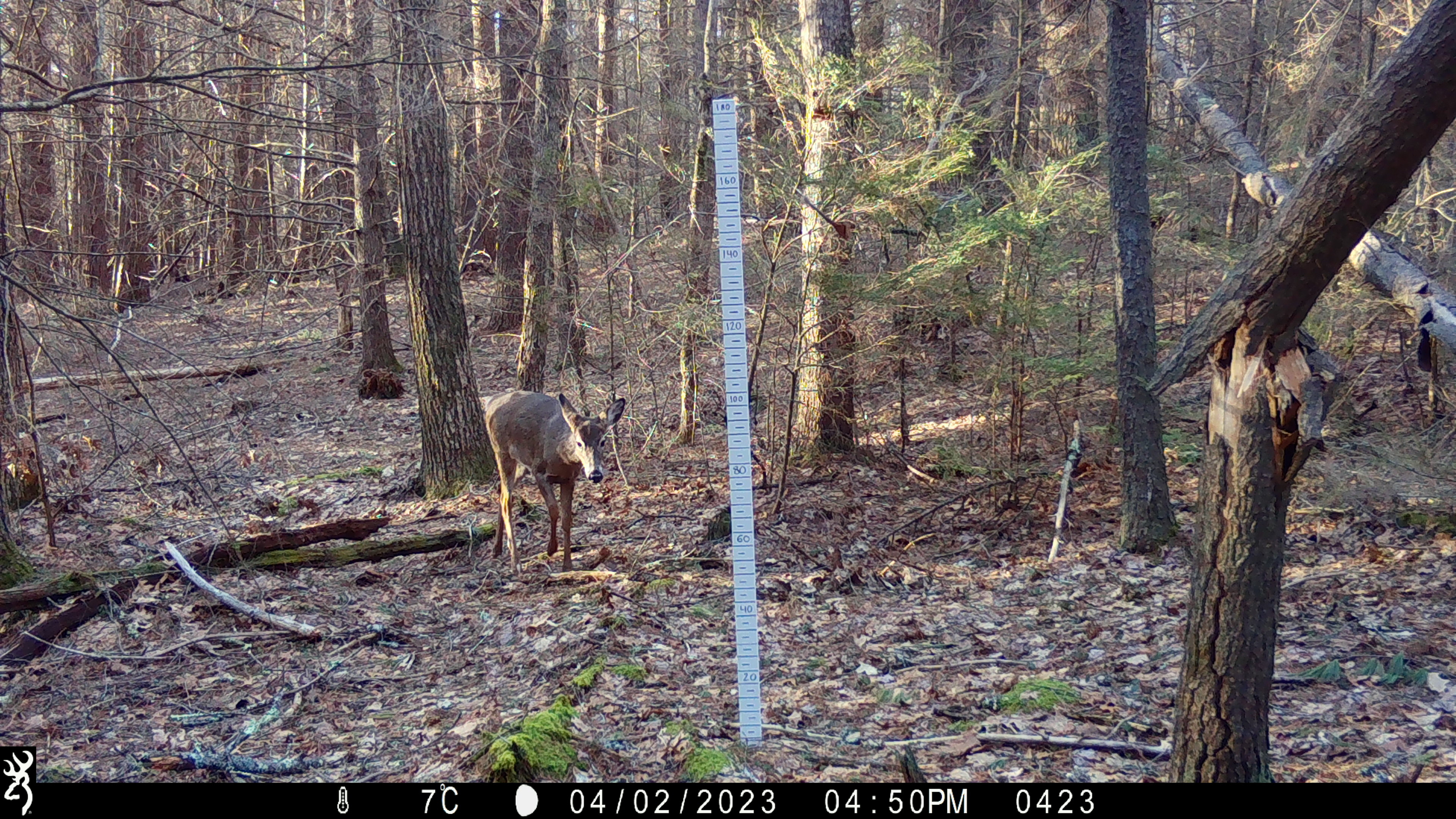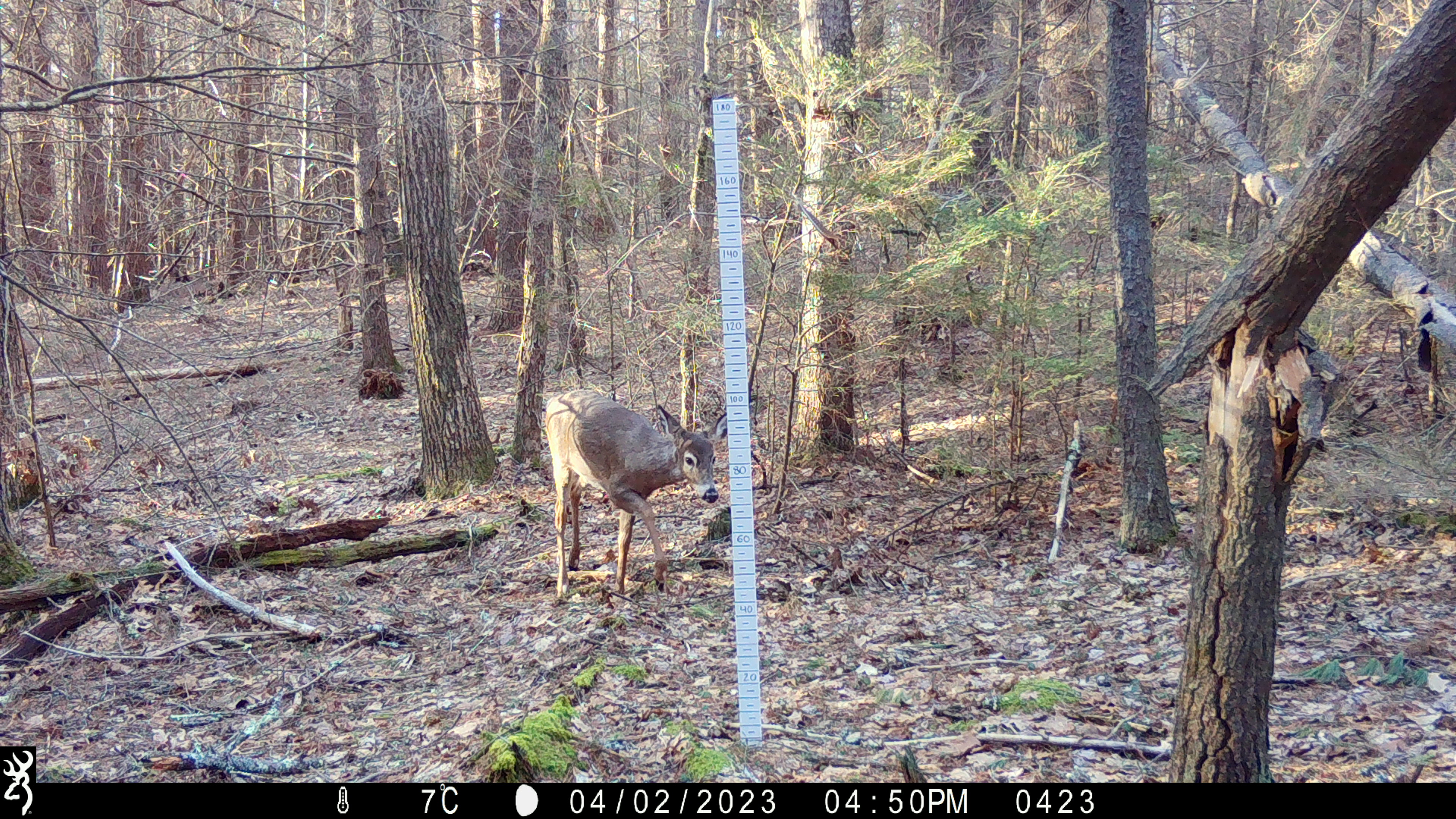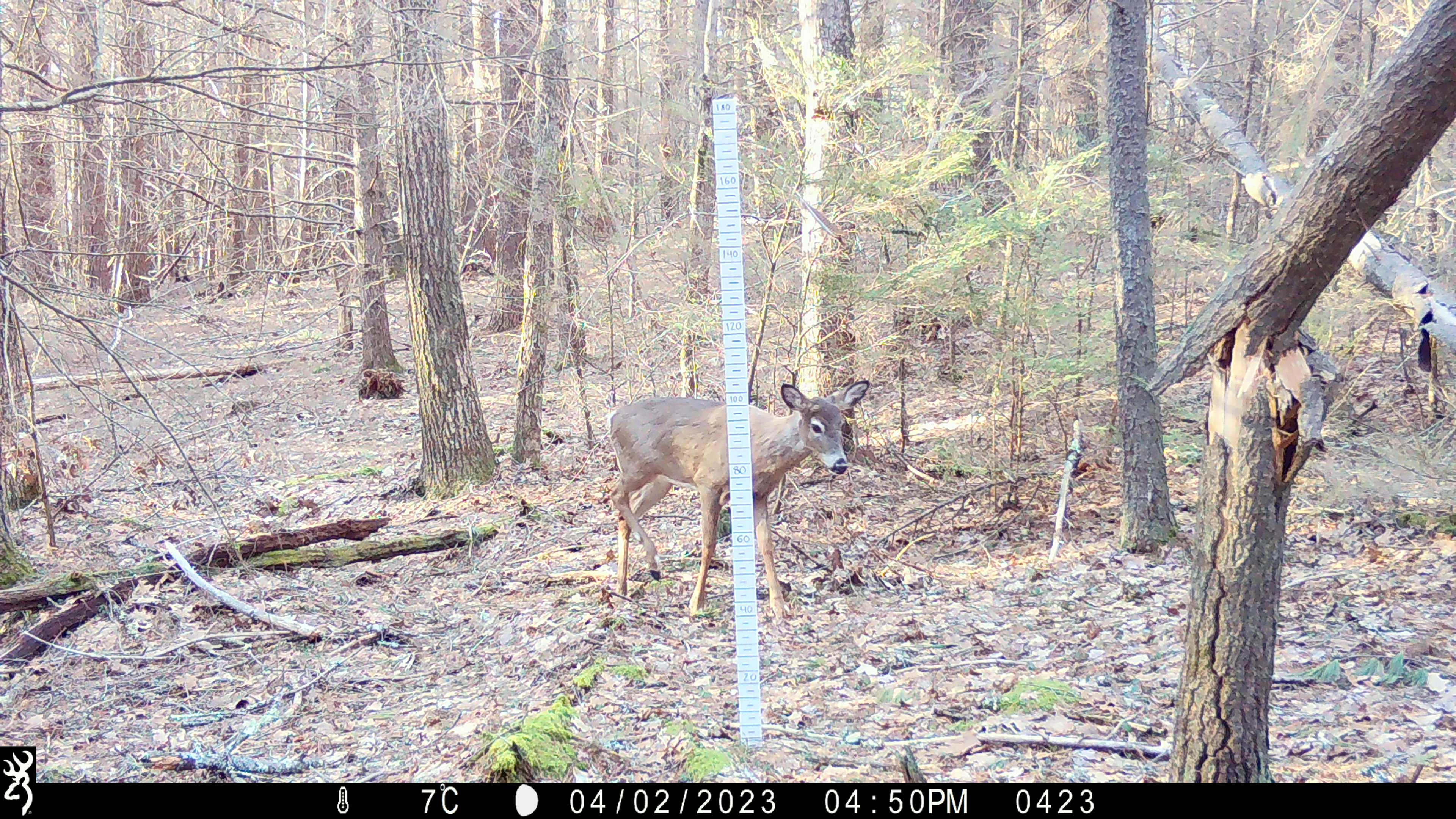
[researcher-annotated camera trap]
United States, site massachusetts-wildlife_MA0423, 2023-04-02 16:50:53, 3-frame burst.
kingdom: Animalia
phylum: Chordata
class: Mammalia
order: Artiodactyla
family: Cervidae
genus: Odocoileus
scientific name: Odocoileus virginianus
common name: white-tailed deer